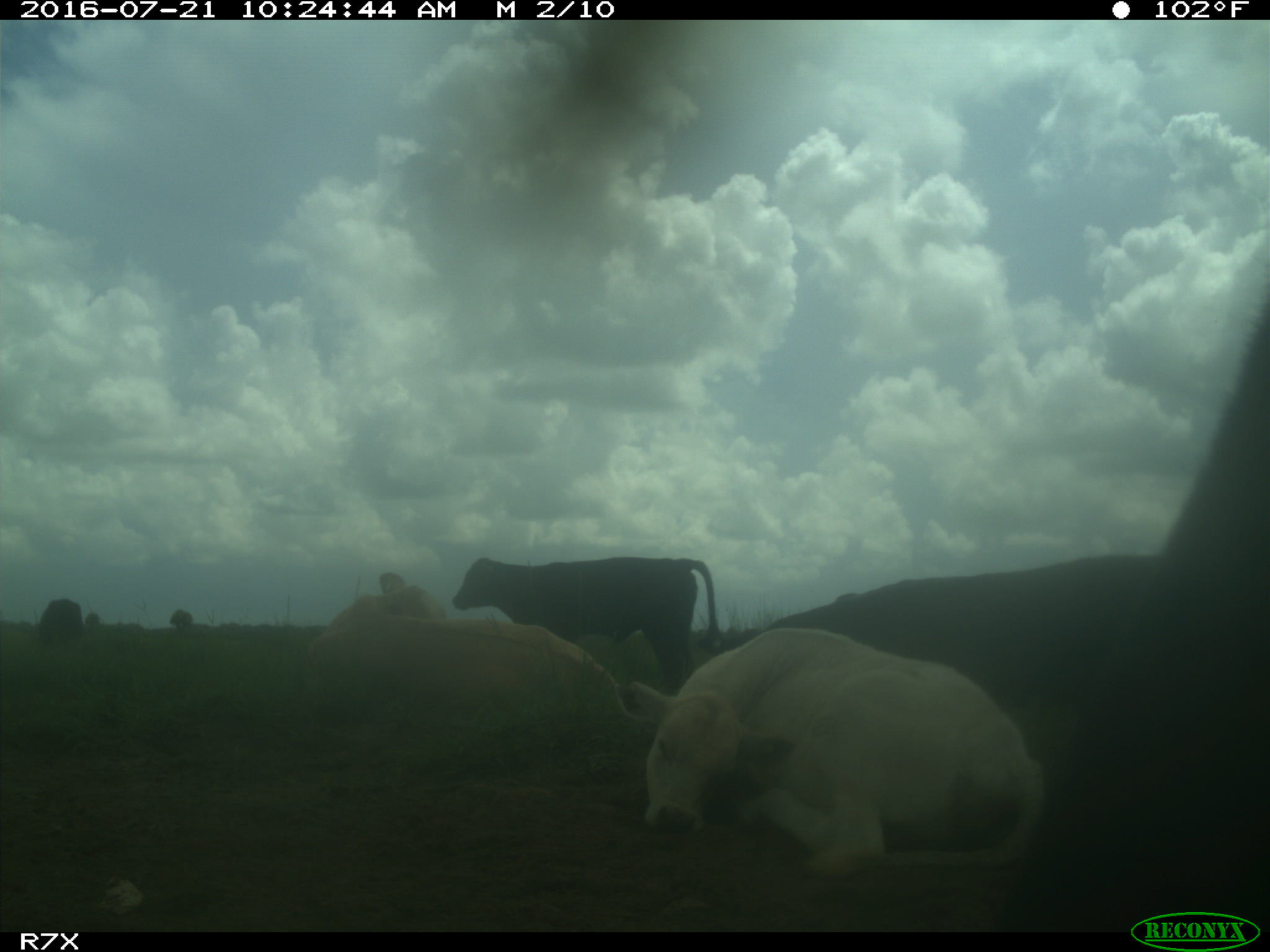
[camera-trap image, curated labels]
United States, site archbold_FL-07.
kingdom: Animalia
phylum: Chordata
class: Mammalia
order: Artiodactyla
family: Bovidae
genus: Bos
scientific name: Bos taurus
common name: domestic cow